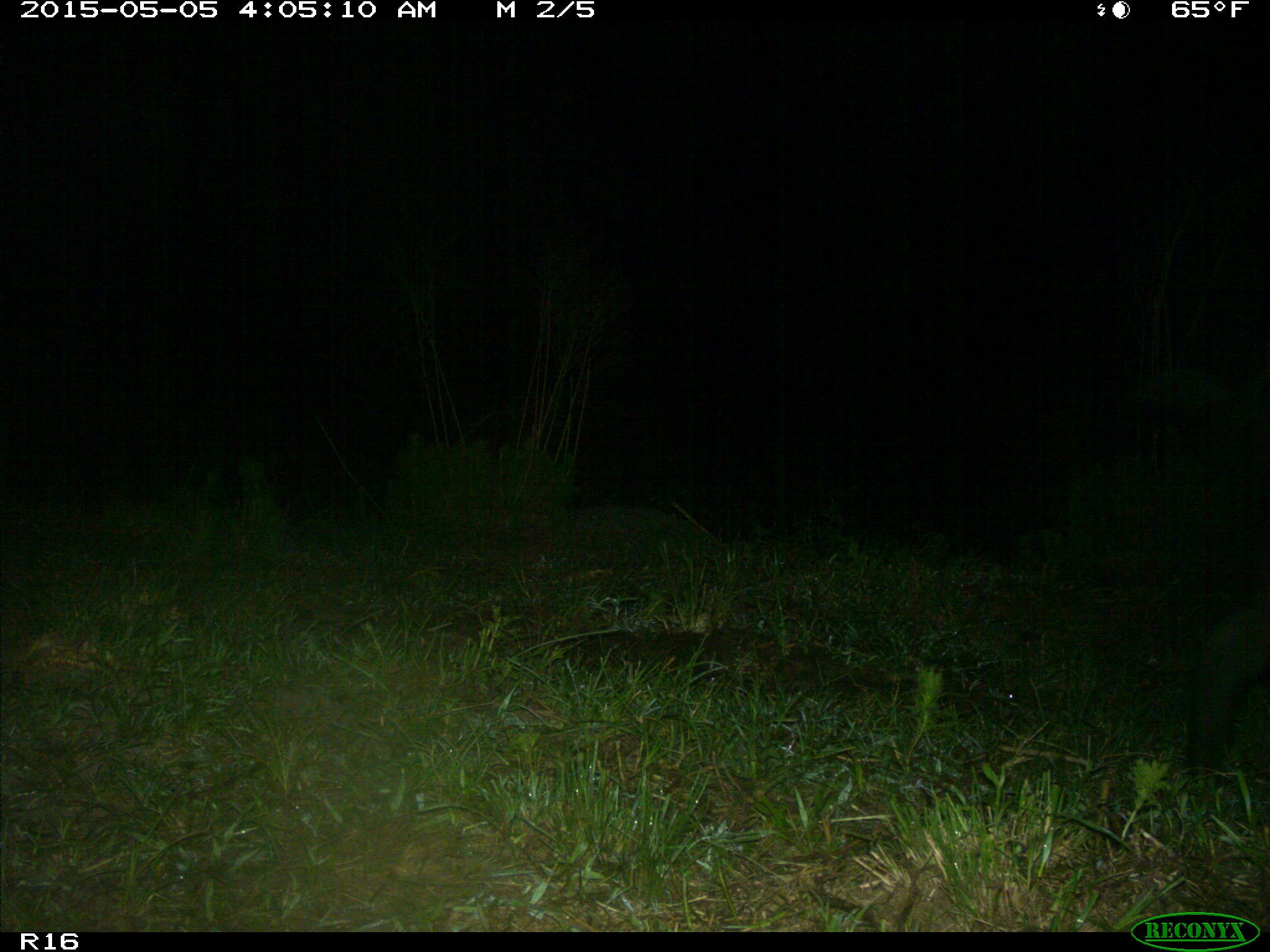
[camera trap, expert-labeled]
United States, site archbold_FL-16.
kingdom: Animalia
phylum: Chordata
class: Mammalia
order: Artiodactyla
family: Suidae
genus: Sus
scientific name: Sus scrofa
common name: wild boar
Sus scrofa (wild boar).